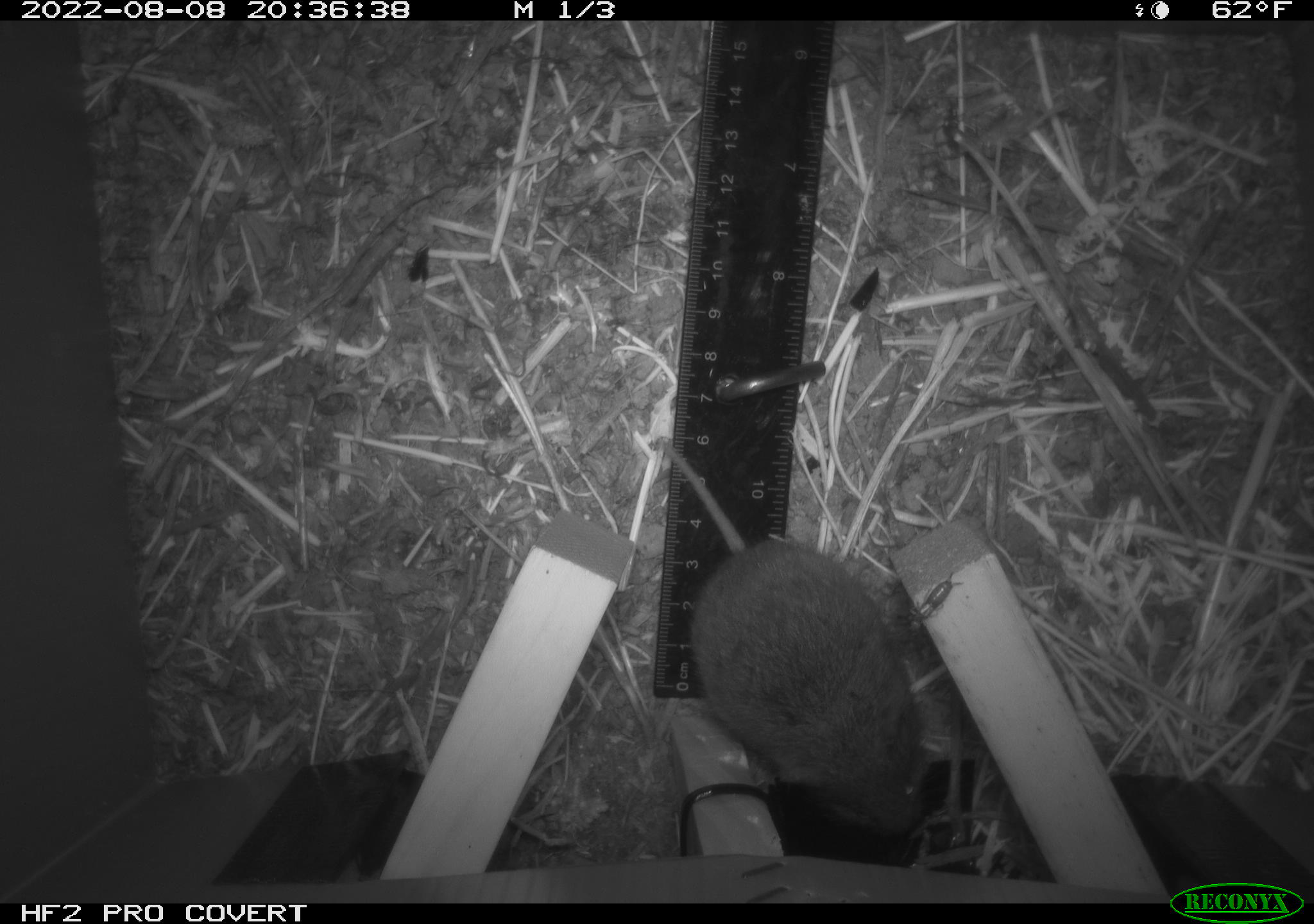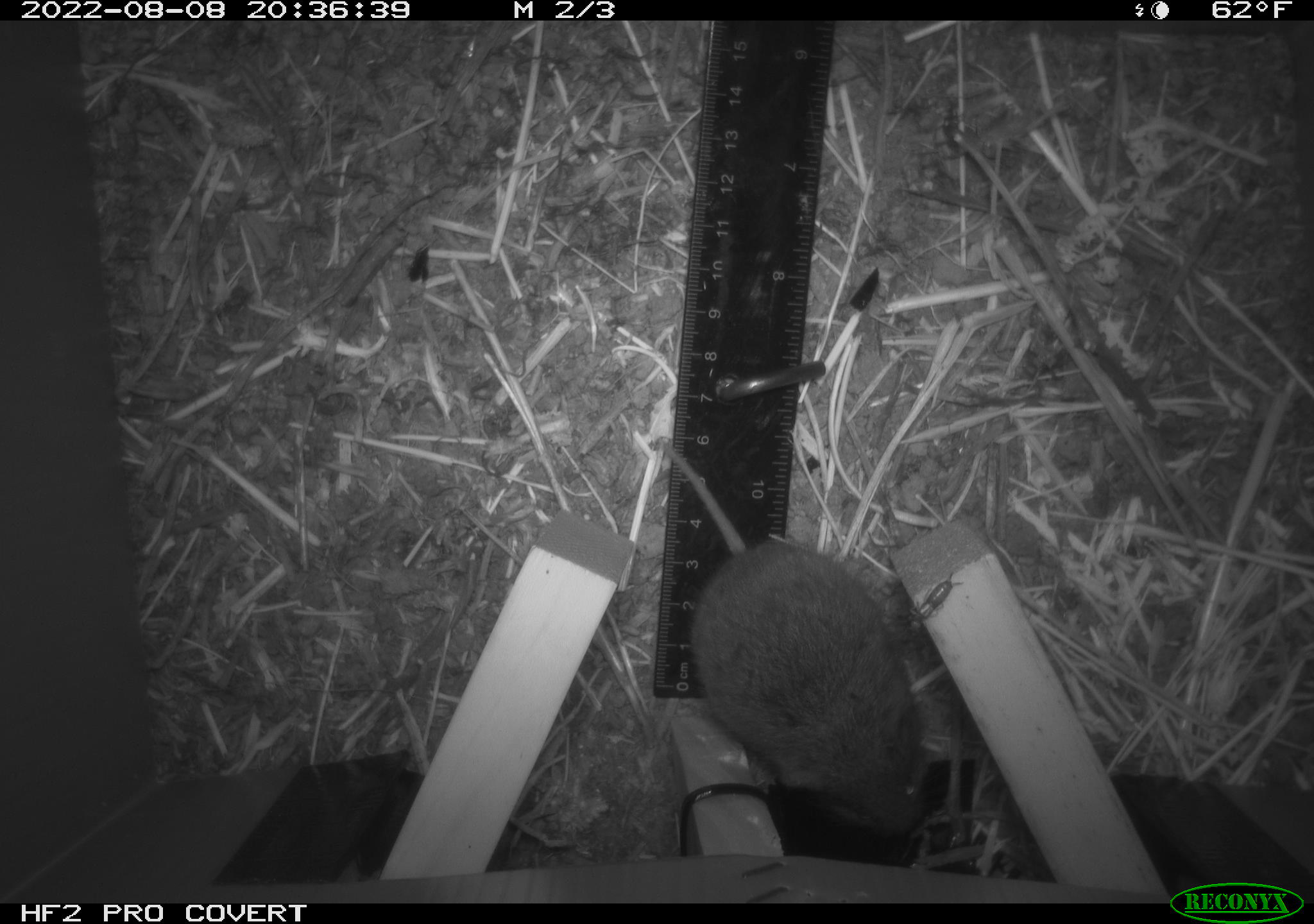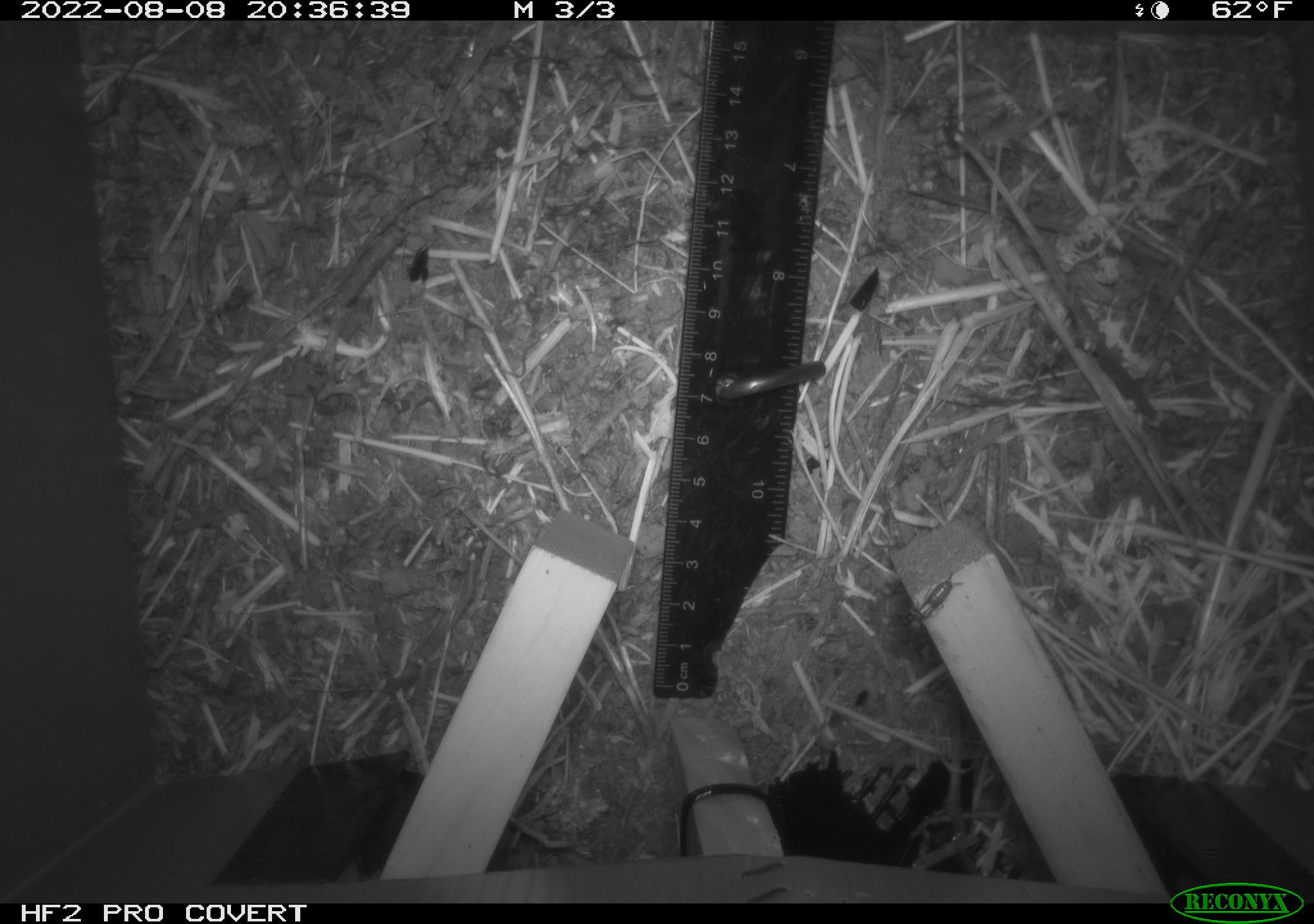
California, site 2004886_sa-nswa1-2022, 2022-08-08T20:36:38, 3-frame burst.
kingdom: Animalia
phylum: Chordata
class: Mammalia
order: Rodentia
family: Cricetidae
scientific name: Cricetidae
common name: hamsters, voles, lemmings, and allies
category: cricetidae family